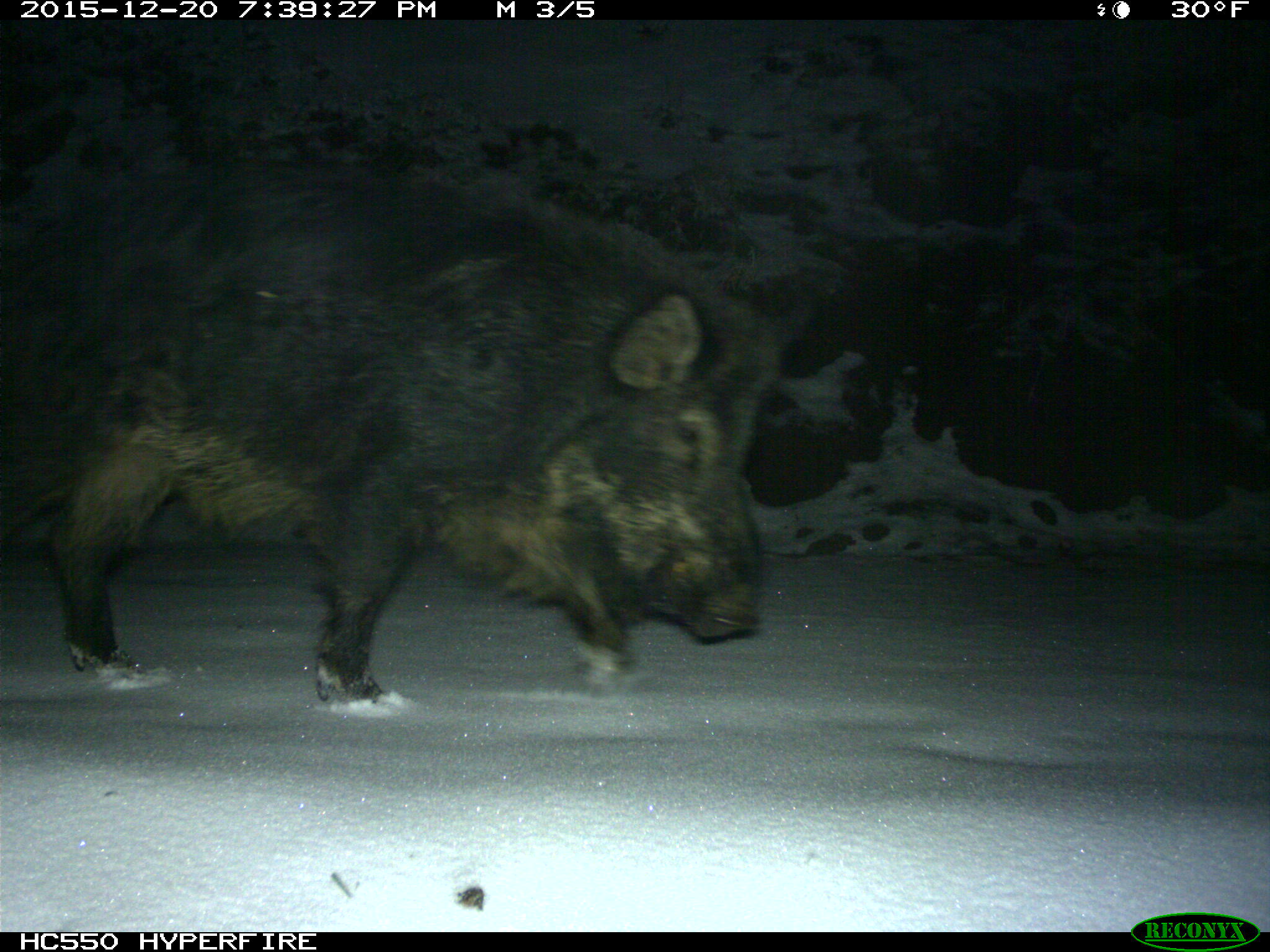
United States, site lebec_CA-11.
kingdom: Animalia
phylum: Chordata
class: Mammalia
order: Artiodactyla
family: Suidae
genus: Sus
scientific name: Sus scrofa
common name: wild boar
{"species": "Sus scrofa (wild boar)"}